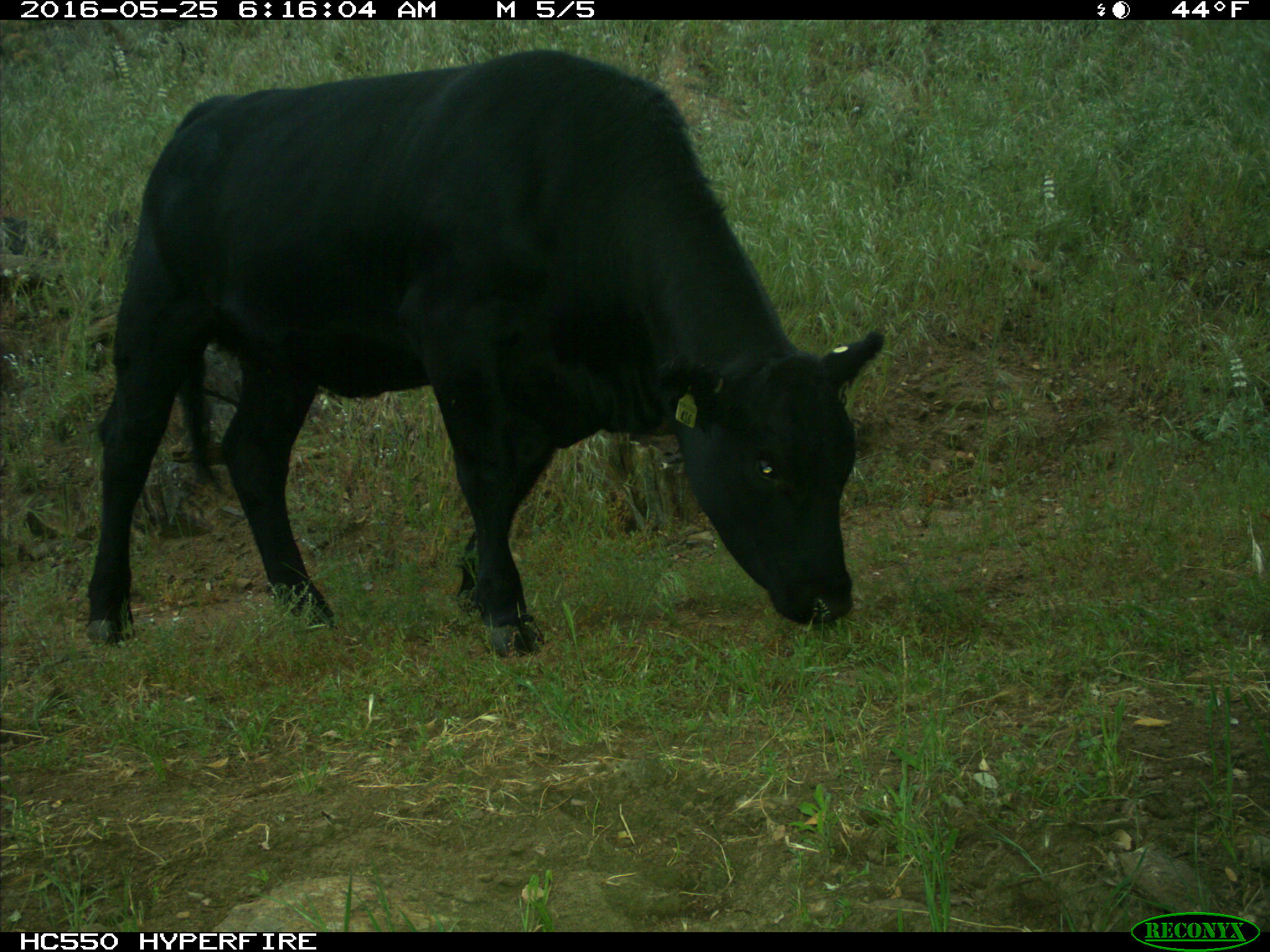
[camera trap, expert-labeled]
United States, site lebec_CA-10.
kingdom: Animalia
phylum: Chordata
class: Mammalia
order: Artiodactyla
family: Bovidae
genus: Bos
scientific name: Bos taurus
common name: domestic cow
Bos taurus (domestic cow).